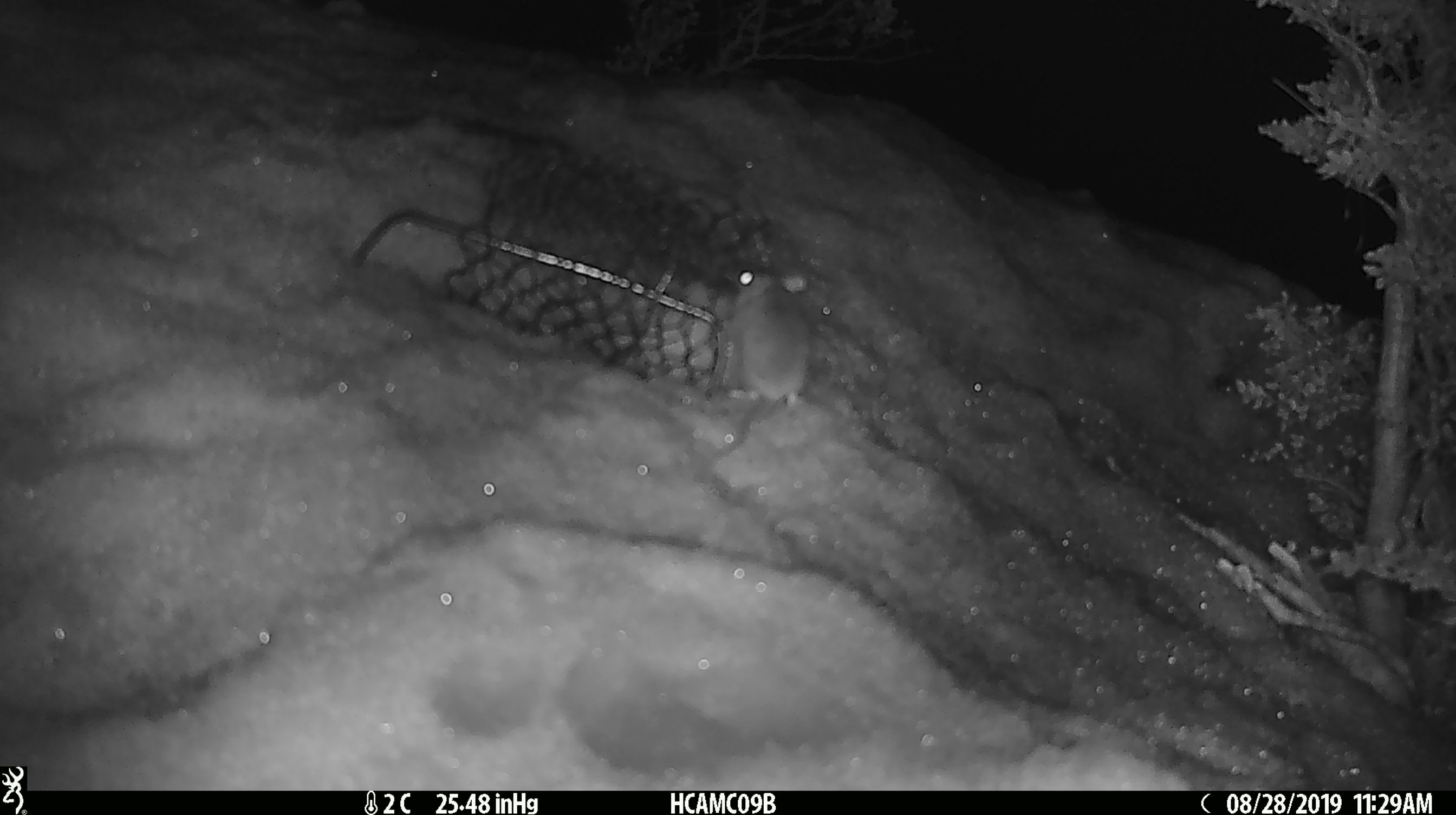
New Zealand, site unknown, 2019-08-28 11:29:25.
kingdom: Animalia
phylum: Chordata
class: Mammalia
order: Rodentia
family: Muridae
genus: Mus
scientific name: Mus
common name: mouse